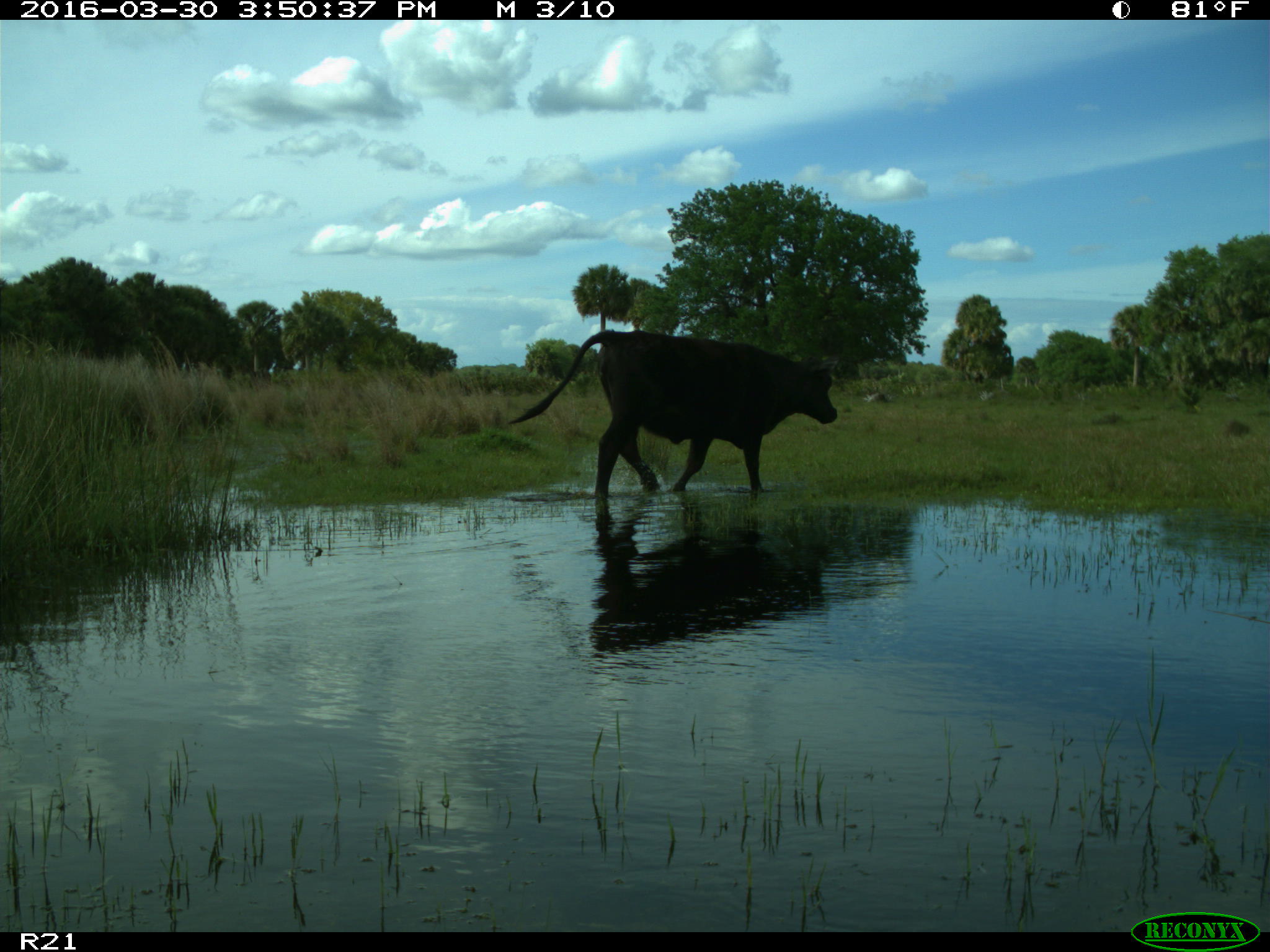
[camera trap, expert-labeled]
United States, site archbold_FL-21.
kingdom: Animalia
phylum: Chordata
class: Mammalia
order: Artiodactyla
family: Bovidae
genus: Bos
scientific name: Bos taurus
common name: domestic cow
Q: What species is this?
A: Bos taurus (domestic cow).